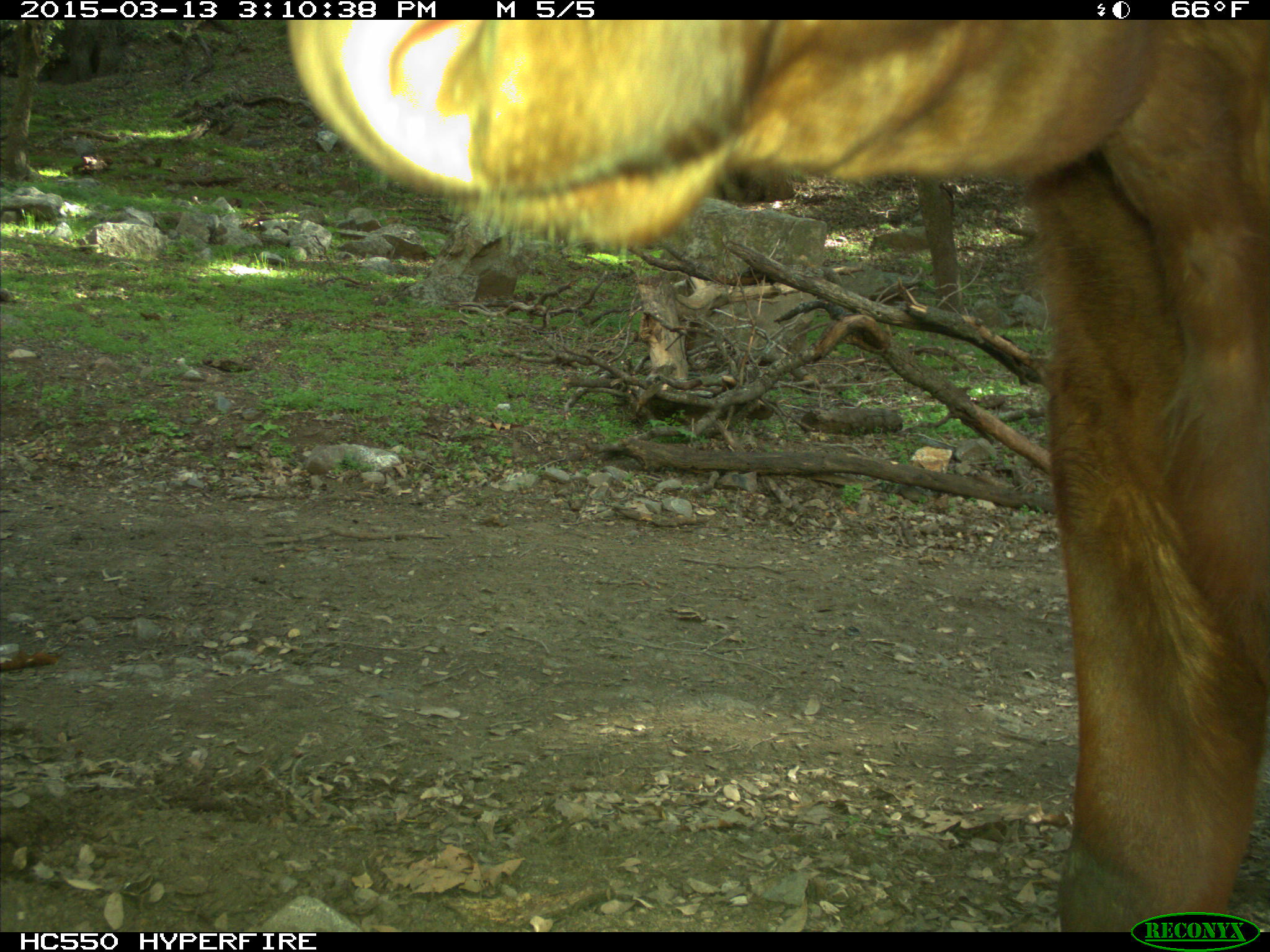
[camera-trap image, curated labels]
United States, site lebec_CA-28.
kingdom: Animalia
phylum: Chordata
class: Mammalia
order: Artiodactyla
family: Bovidae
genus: Bos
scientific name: Bos taurus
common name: domestic cow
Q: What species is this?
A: Bos taurus (domestic cow).